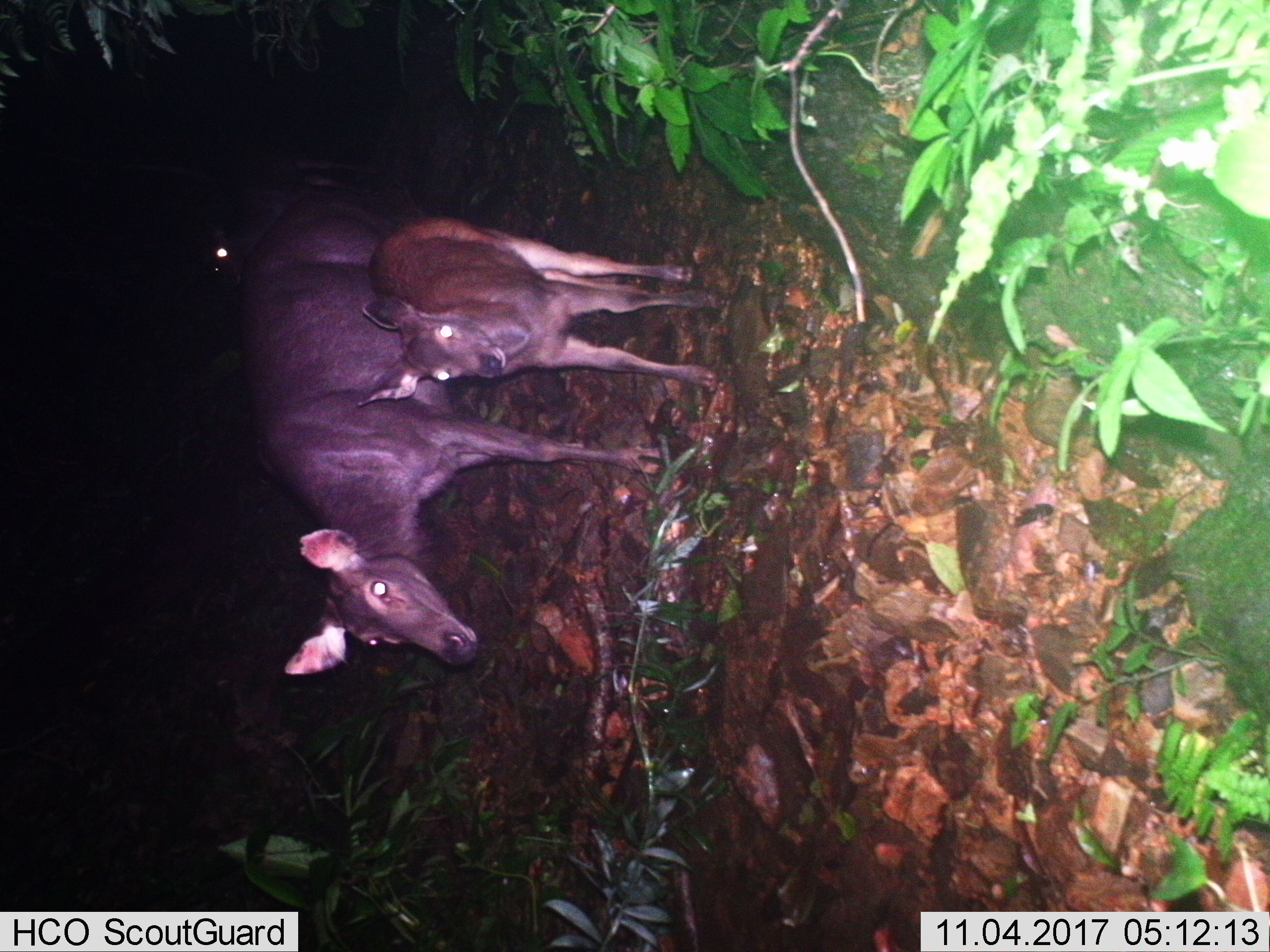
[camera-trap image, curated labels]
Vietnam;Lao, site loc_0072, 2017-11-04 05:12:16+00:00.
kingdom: Animalia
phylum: Chordata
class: Mammalia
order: Artiodactyla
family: Cervidae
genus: Rusa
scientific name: Rusa unicolor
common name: sambar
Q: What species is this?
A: Sambar (Rusa unicolor).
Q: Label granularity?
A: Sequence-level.